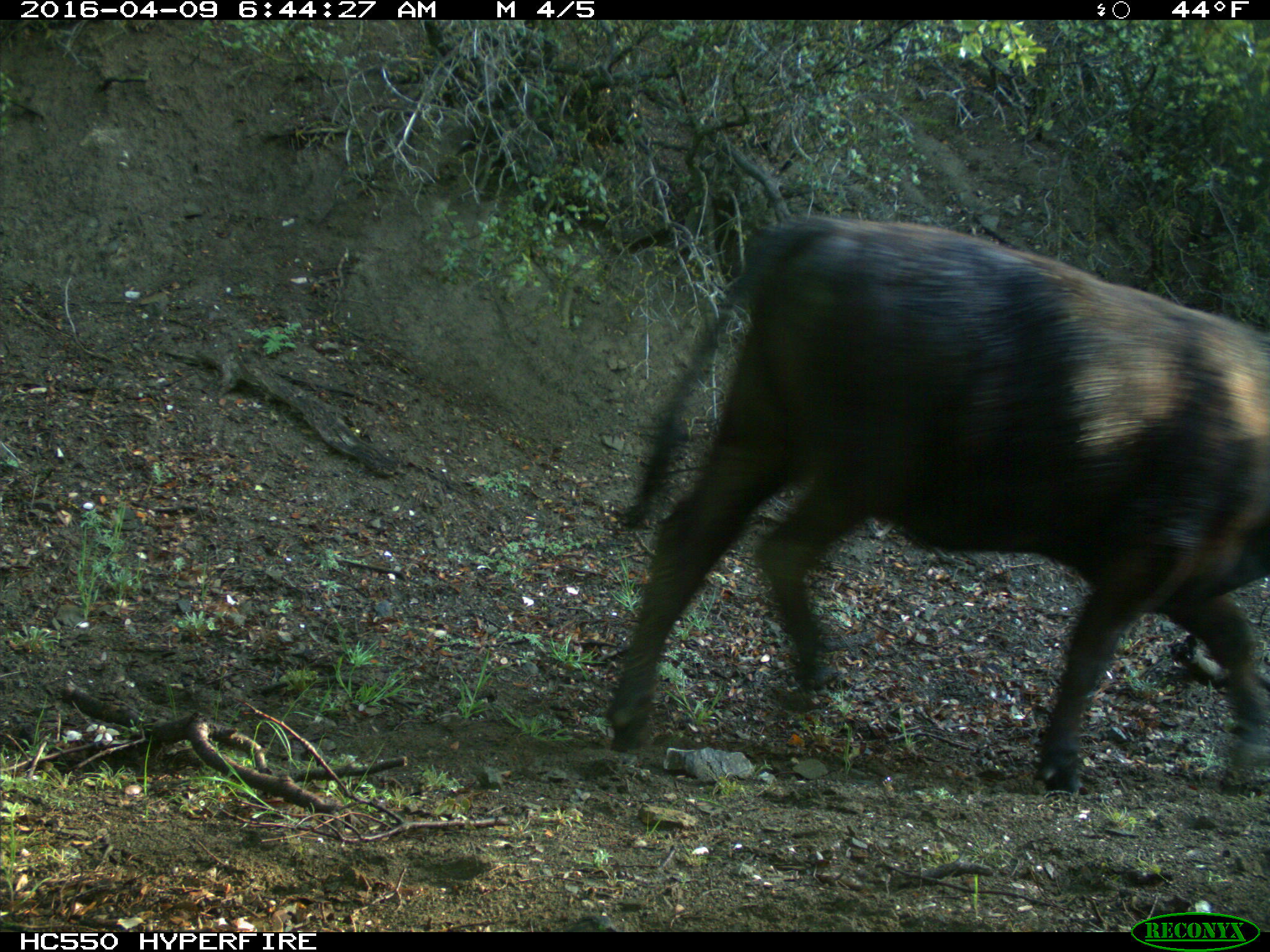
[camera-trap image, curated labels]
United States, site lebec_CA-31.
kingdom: Animalia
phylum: Chordata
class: Mammalia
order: Artiodactyla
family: Bovidae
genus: Bos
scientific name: Bos taurus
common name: domestic cow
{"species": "Bos taurus (domestic cow)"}